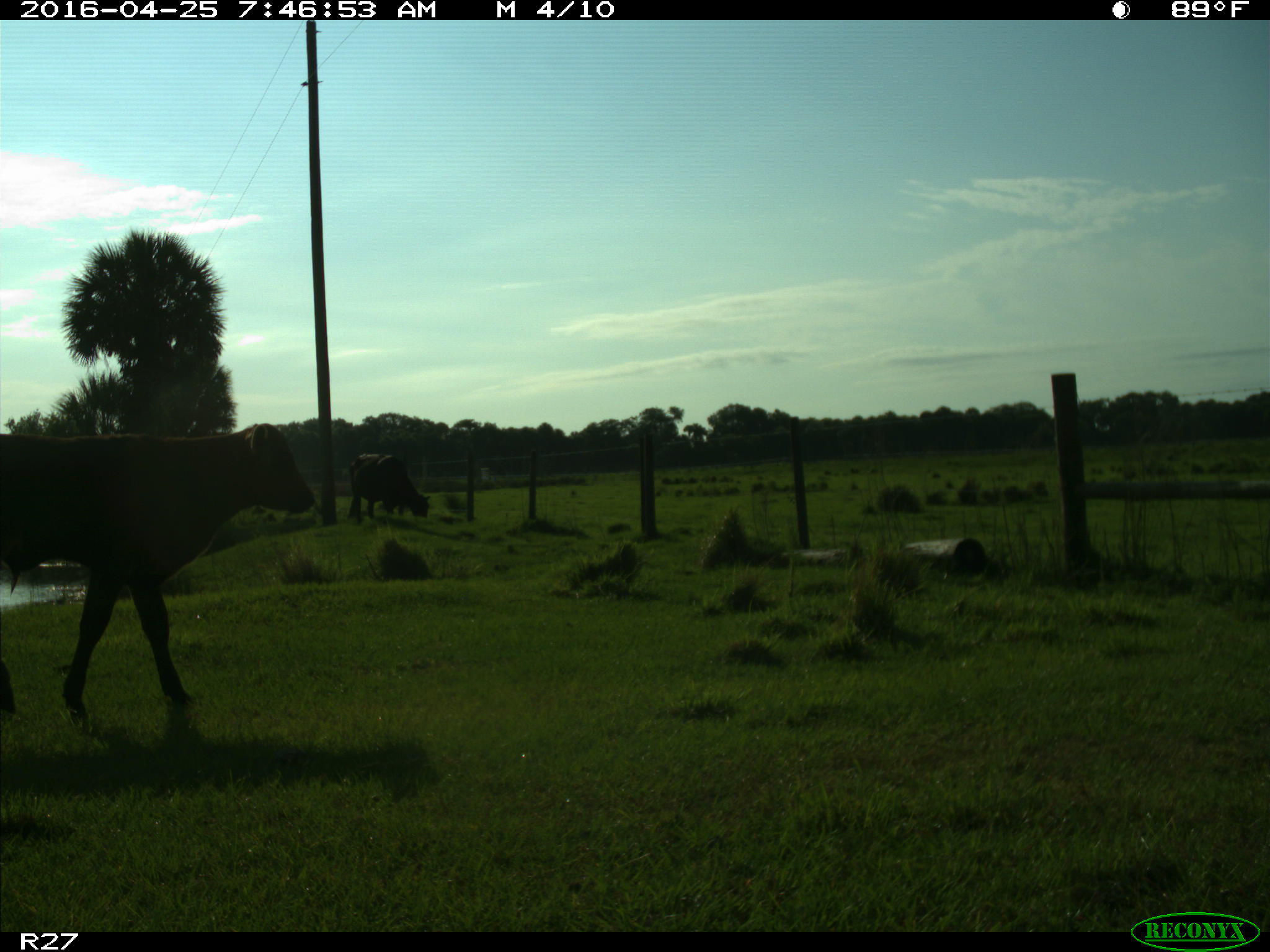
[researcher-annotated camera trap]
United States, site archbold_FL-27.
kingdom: Animalia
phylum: Chordata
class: Mammalia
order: Artiodactyla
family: Bovidae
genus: Bos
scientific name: Bos taurus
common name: domestic cow